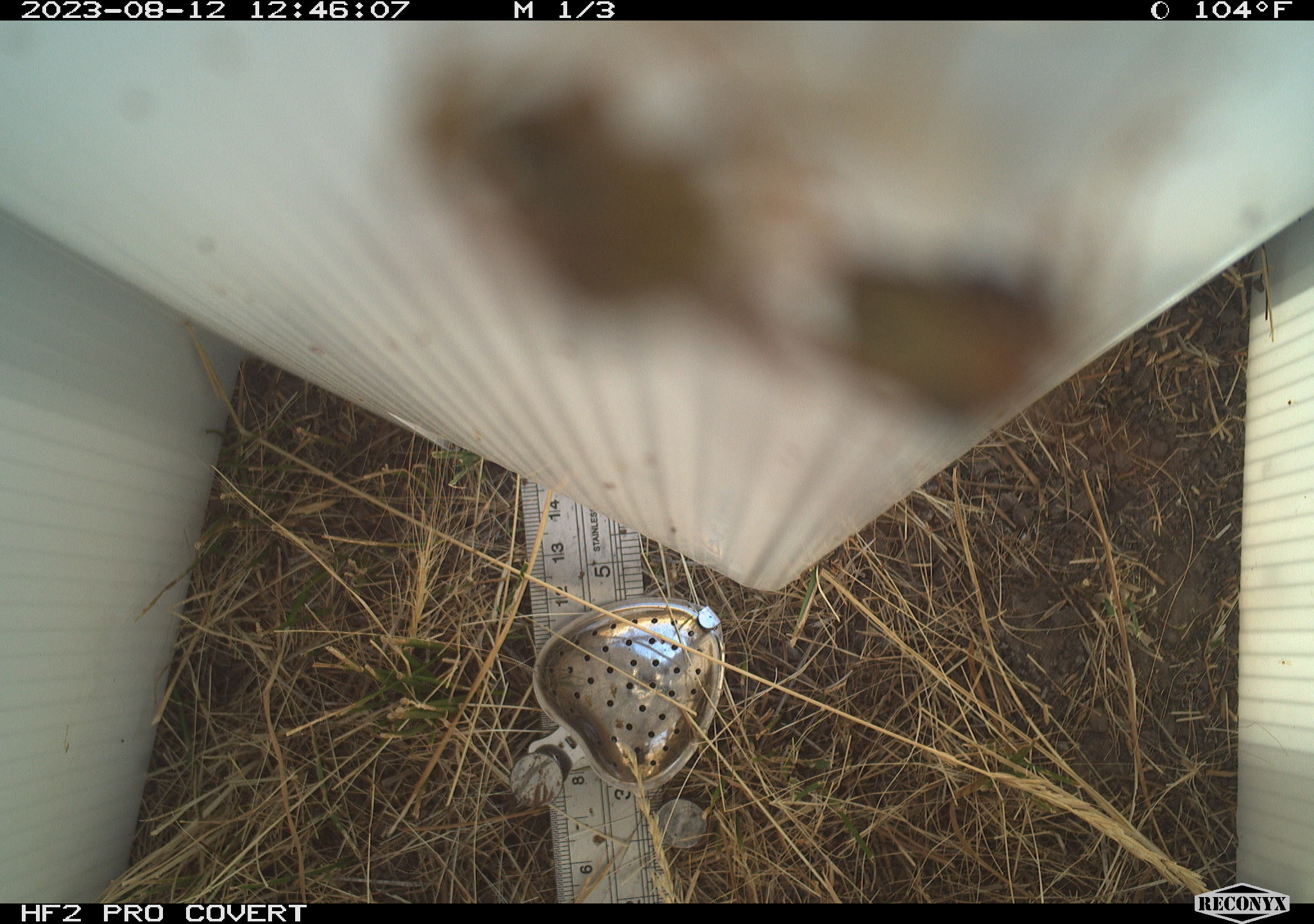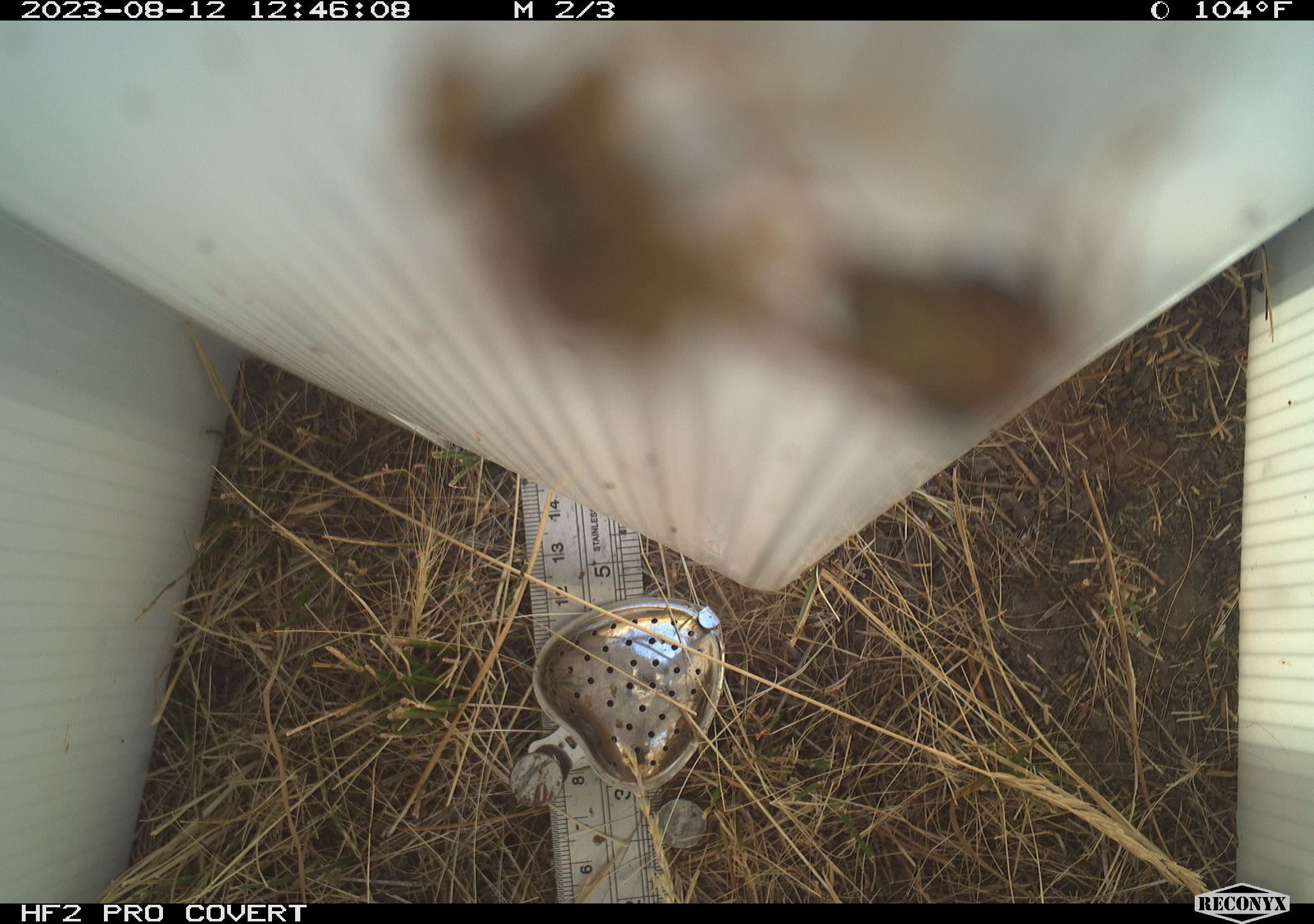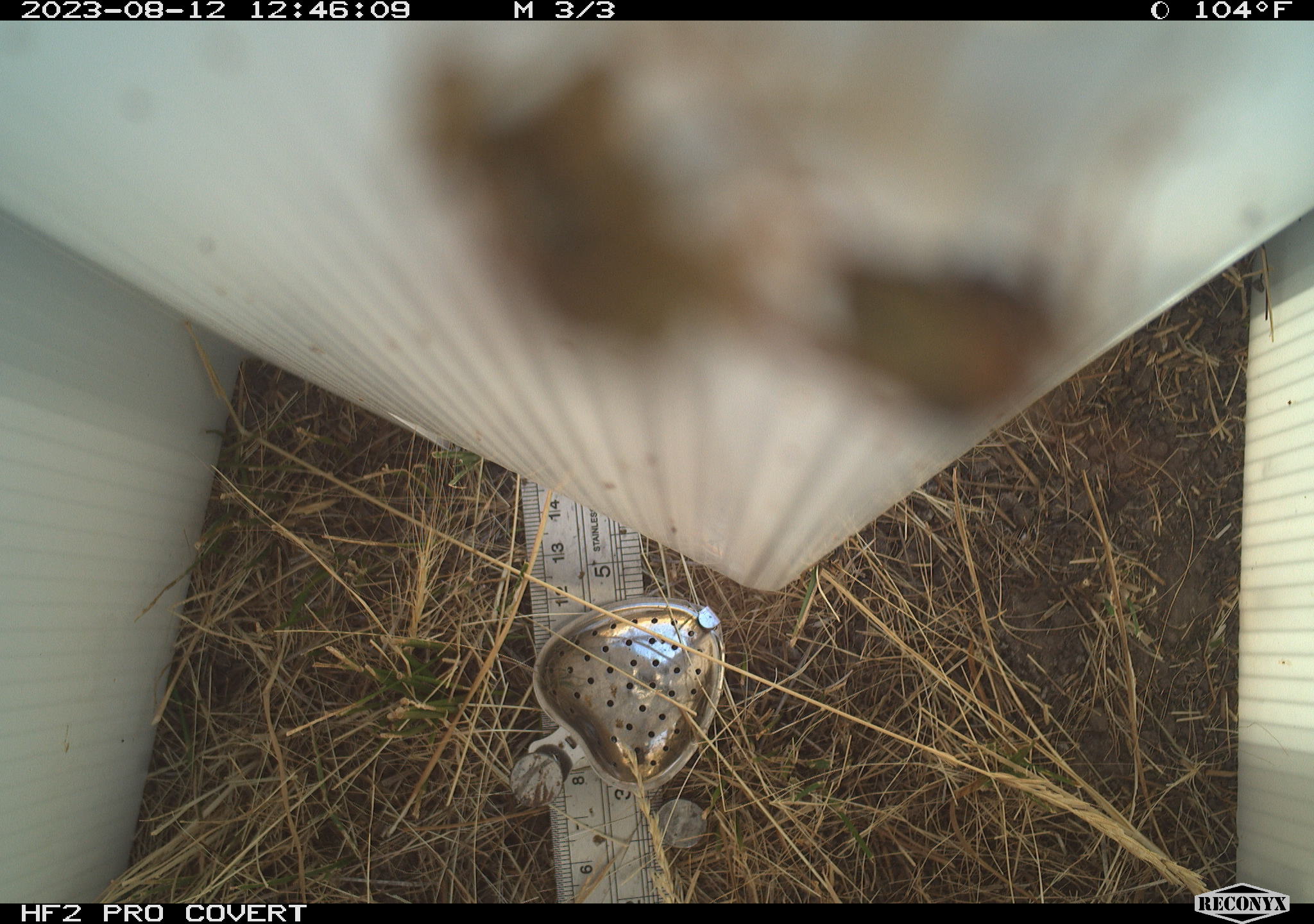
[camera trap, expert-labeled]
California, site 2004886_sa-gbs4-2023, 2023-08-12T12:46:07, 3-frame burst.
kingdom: Animalia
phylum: Arthropoda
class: Insecta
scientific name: Insecta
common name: insect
Insect (Insecta).